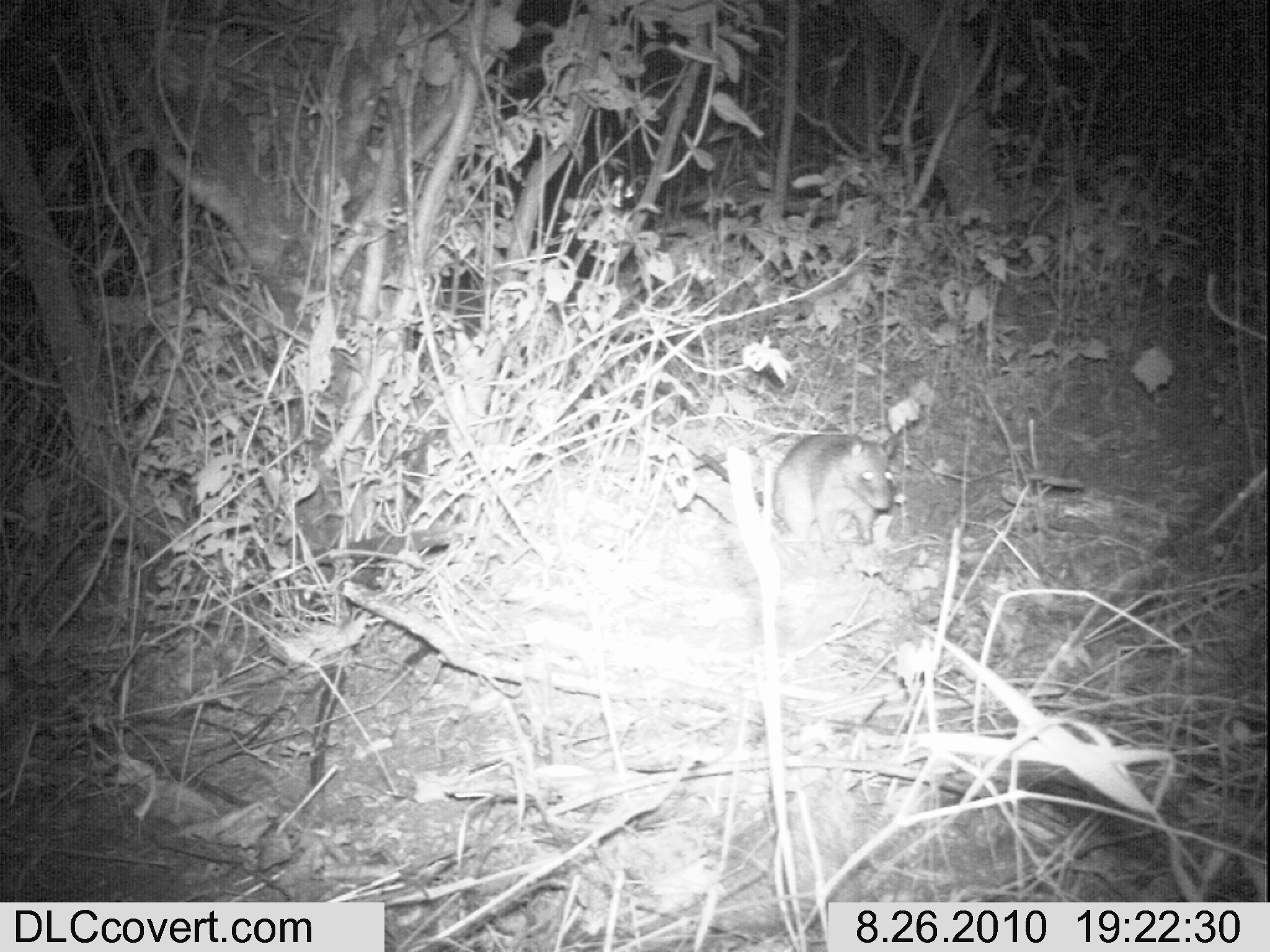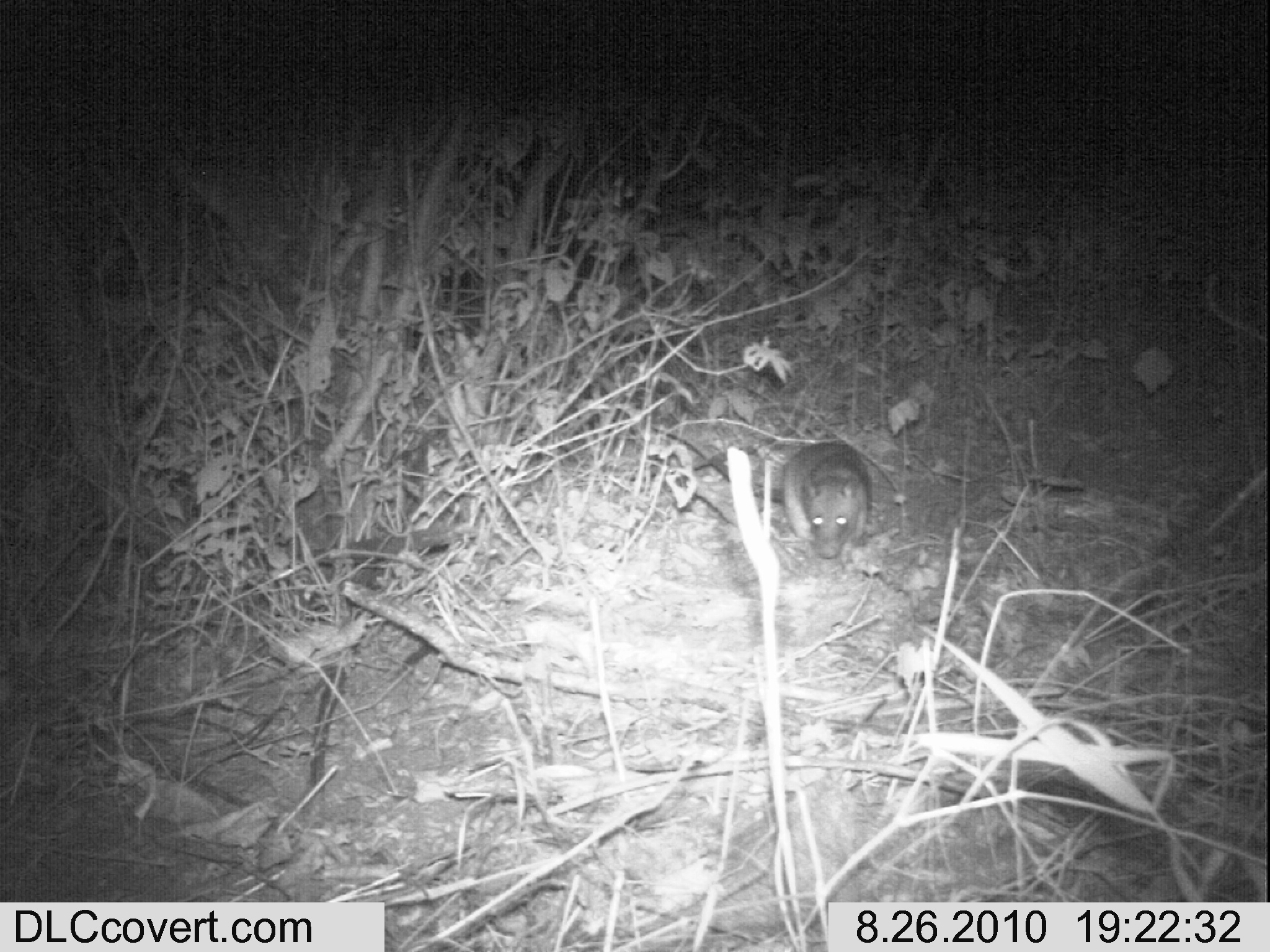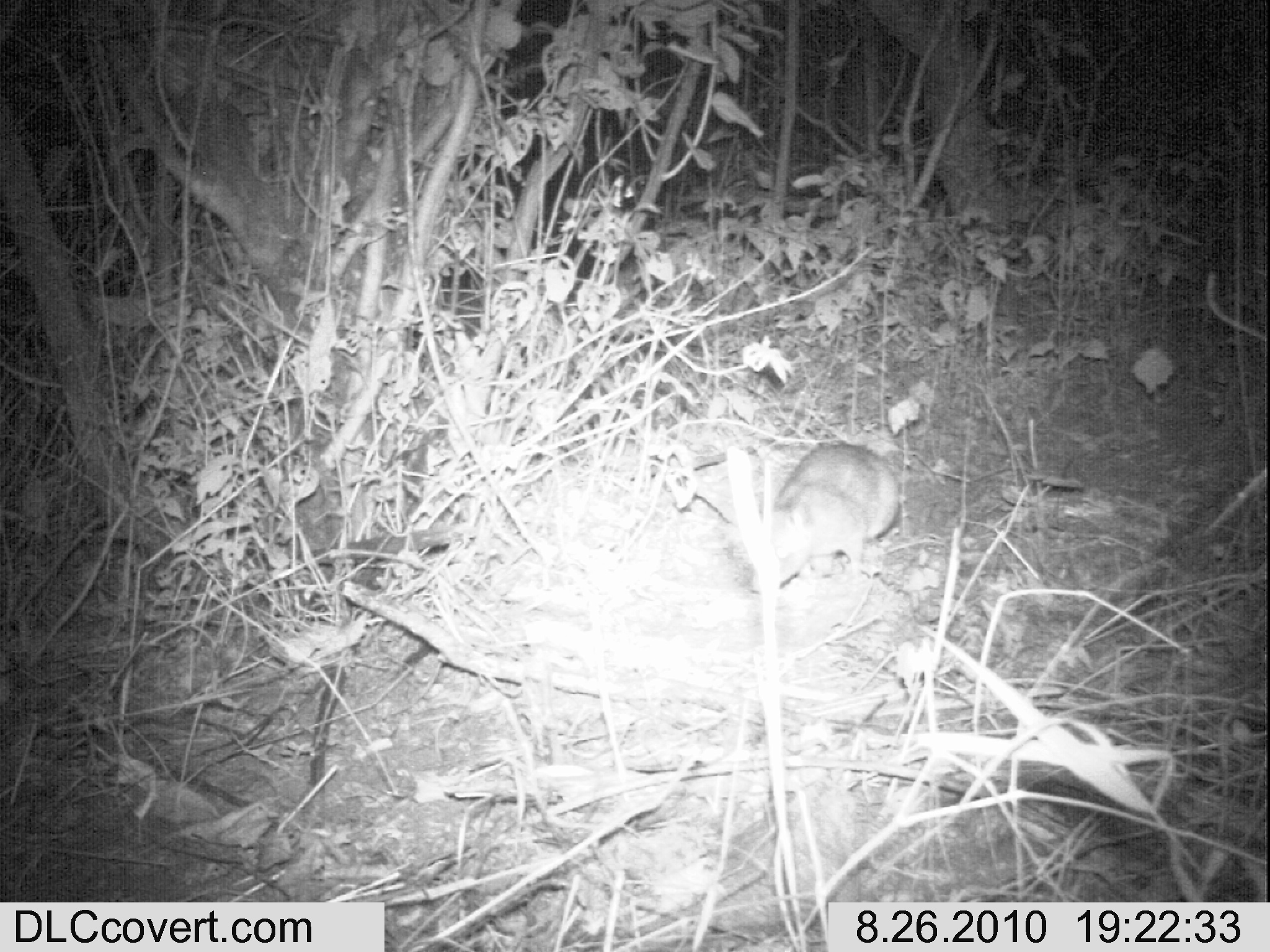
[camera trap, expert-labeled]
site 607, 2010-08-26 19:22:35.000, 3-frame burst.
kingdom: Animalia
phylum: Chordata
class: Mammalia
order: Rodentia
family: Nesomyidae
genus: Cricetomys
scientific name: Cricetomys gambianus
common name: african giant pouched rat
Cricetomys gambianus (african giant pouched rat), count 1.